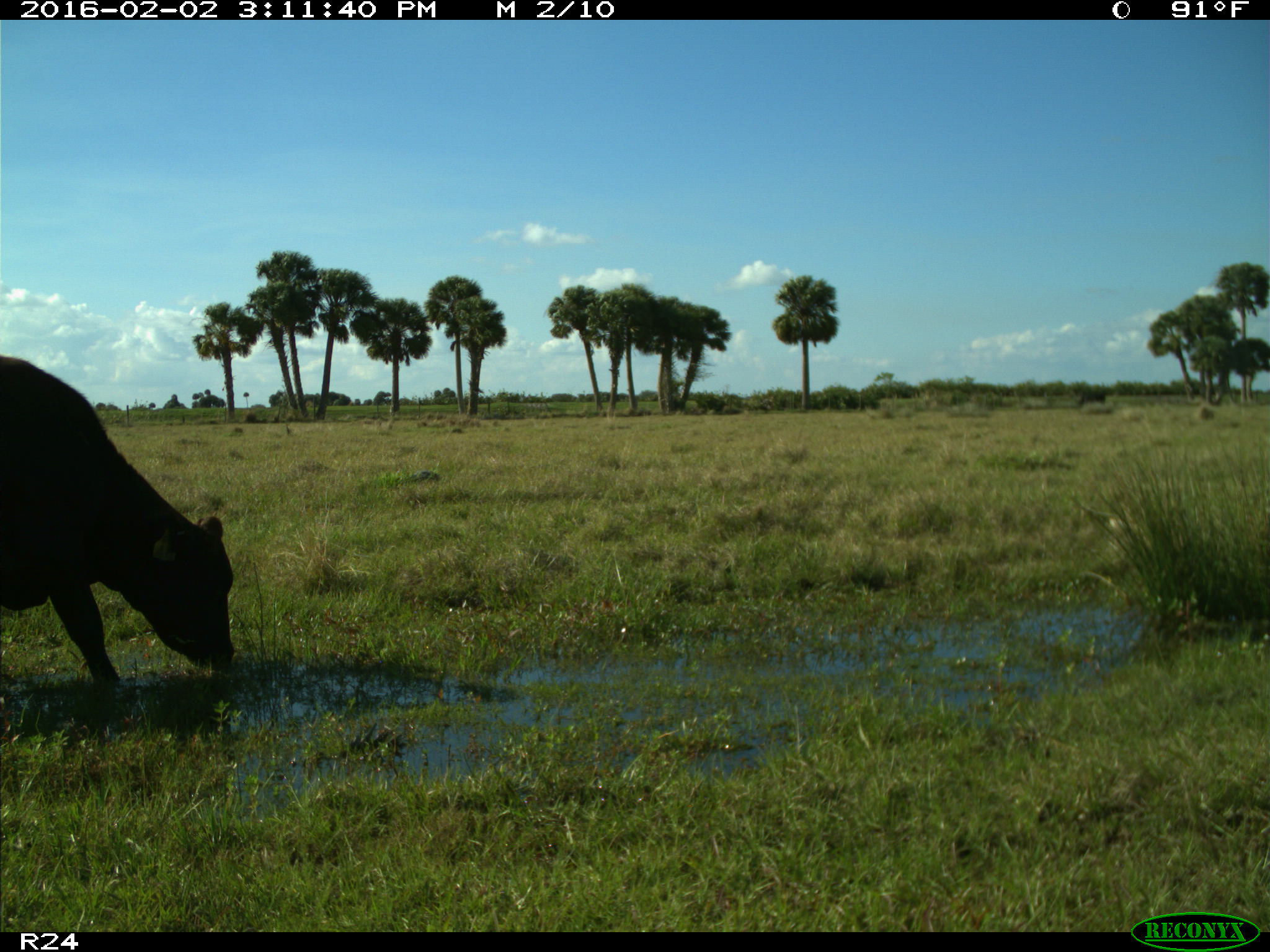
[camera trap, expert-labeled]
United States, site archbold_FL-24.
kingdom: Animalia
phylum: Chordata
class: Mammalia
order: Artiodactyla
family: Bovidae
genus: Bos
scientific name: Bos taurus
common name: domestic cow